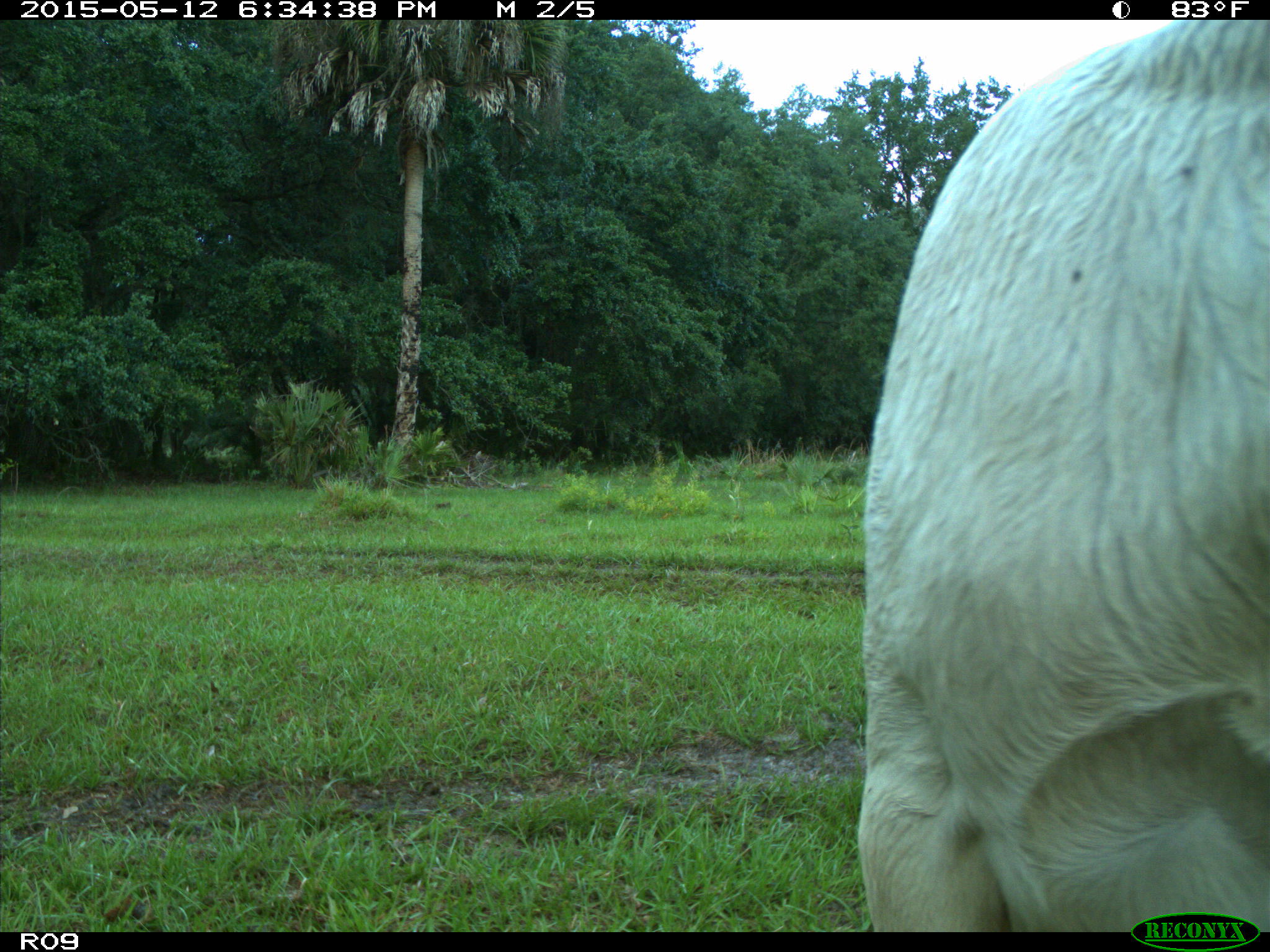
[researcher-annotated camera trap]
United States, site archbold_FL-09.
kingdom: Animalia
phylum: Chordata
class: Mammalia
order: Artiodactyla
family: Bovidae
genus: Bos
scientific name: Bos taurus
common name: domestic cow